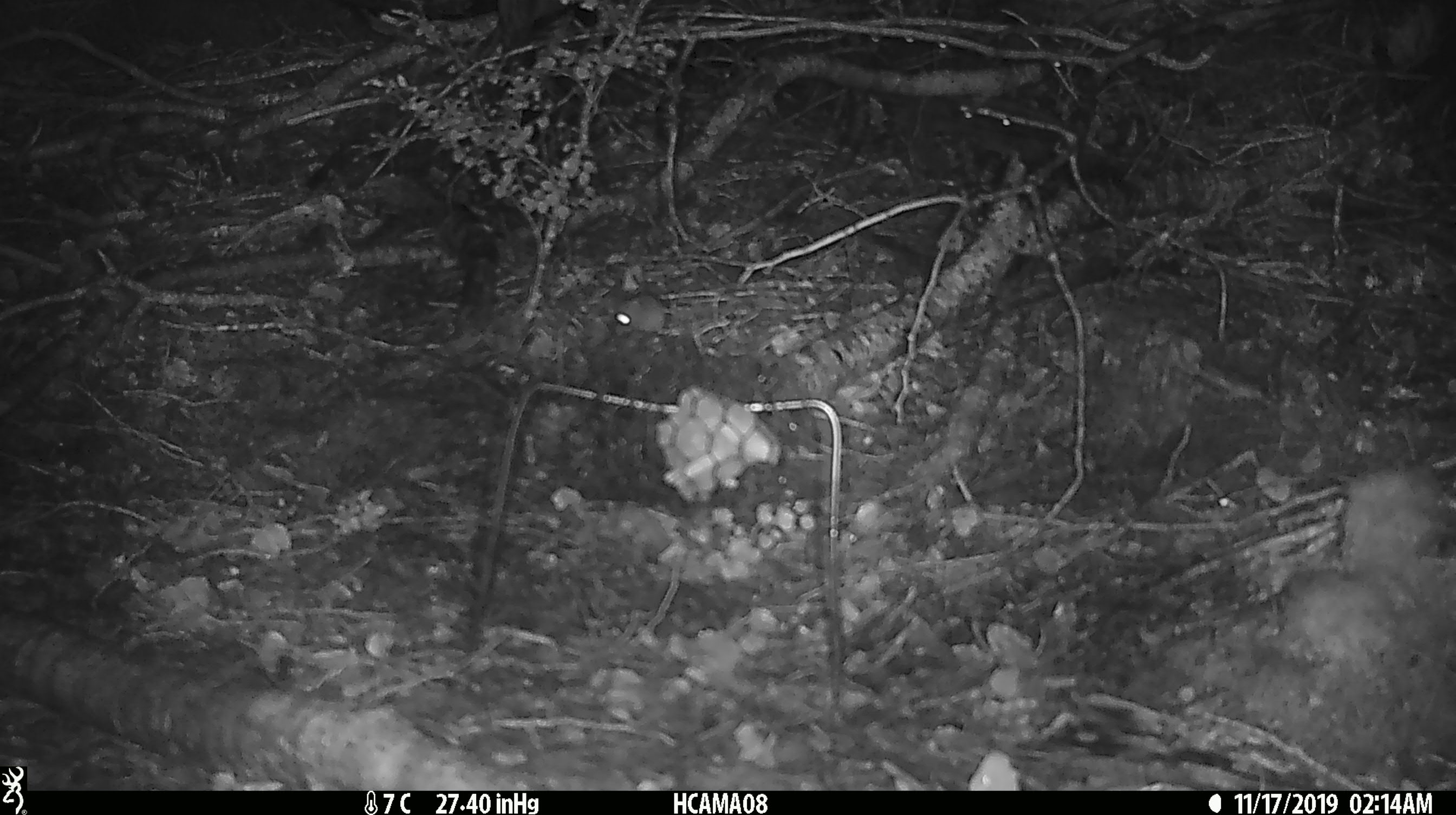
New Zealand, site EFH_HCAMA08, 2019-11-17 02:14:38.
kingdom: Animalia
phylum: Chordata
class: Mammalia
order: Rodentia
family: Muridae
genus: Mus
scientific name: Mus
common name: mouse